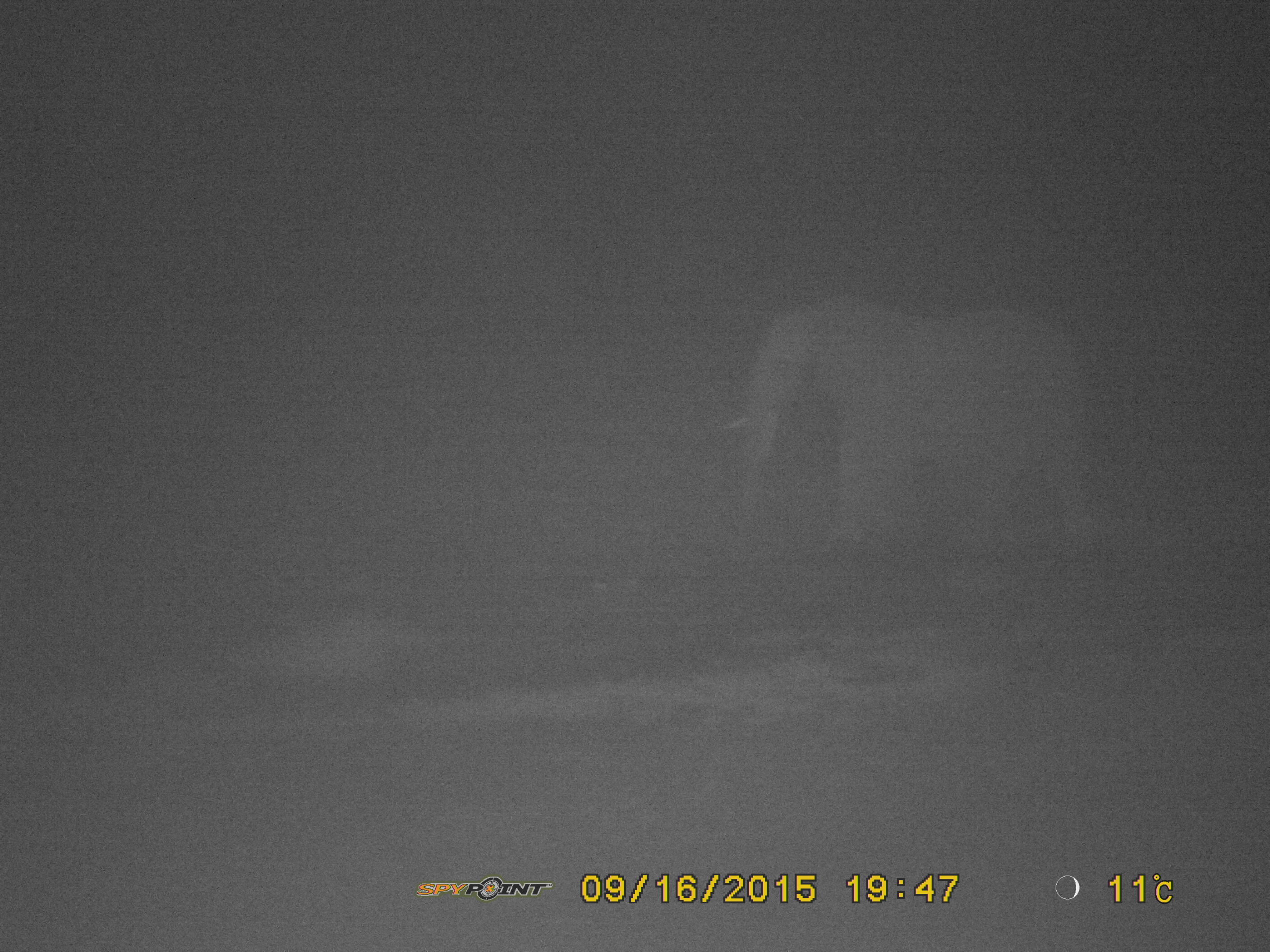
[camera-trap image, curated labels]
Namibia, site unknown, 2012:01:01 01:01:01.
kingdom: Animalia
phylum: Chordata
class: Mammalia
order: Proboscidea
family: Elephantidae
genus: Loxodonta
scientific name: Loxodonta africana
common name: african elephant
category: loxodanta africana